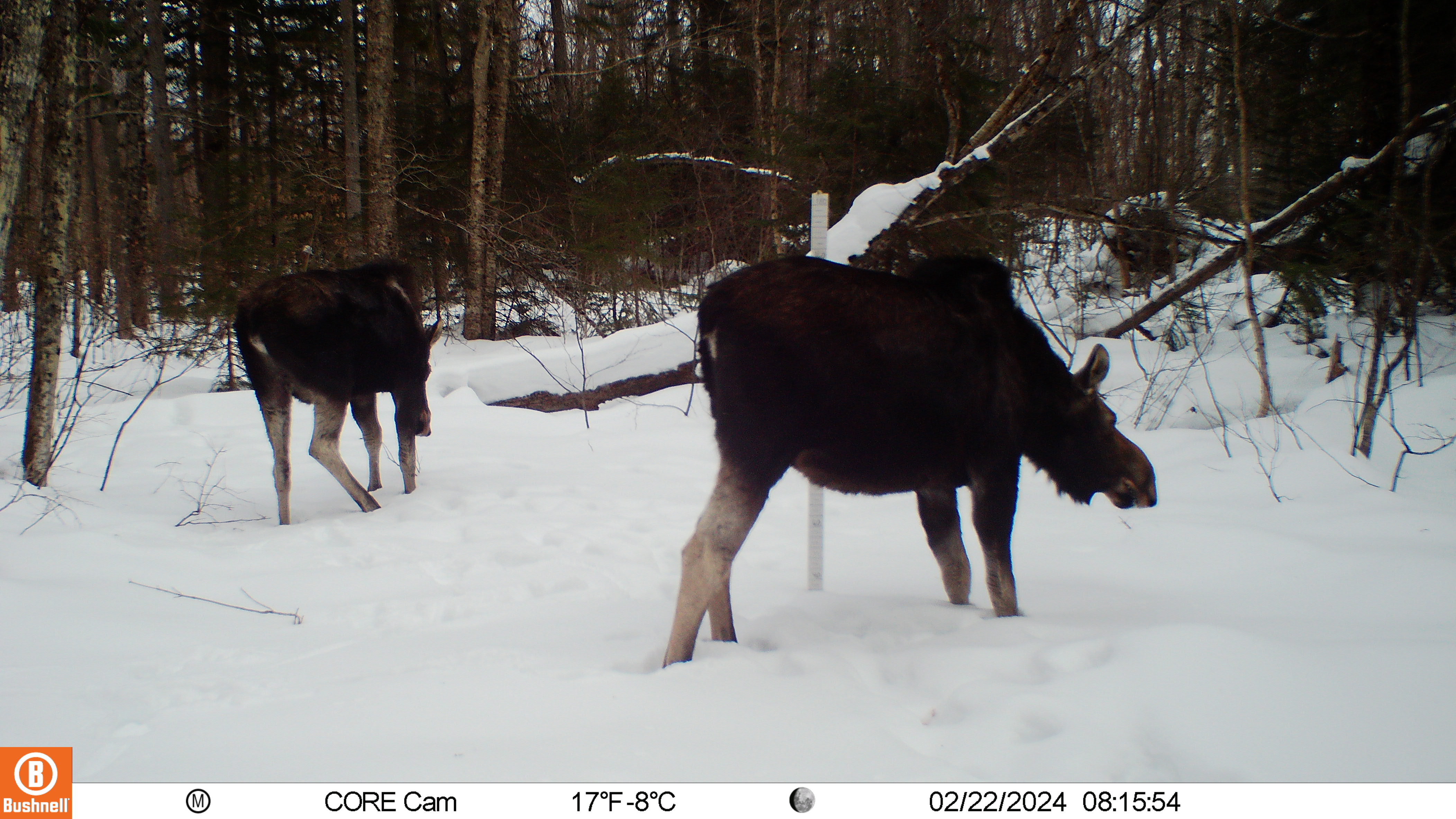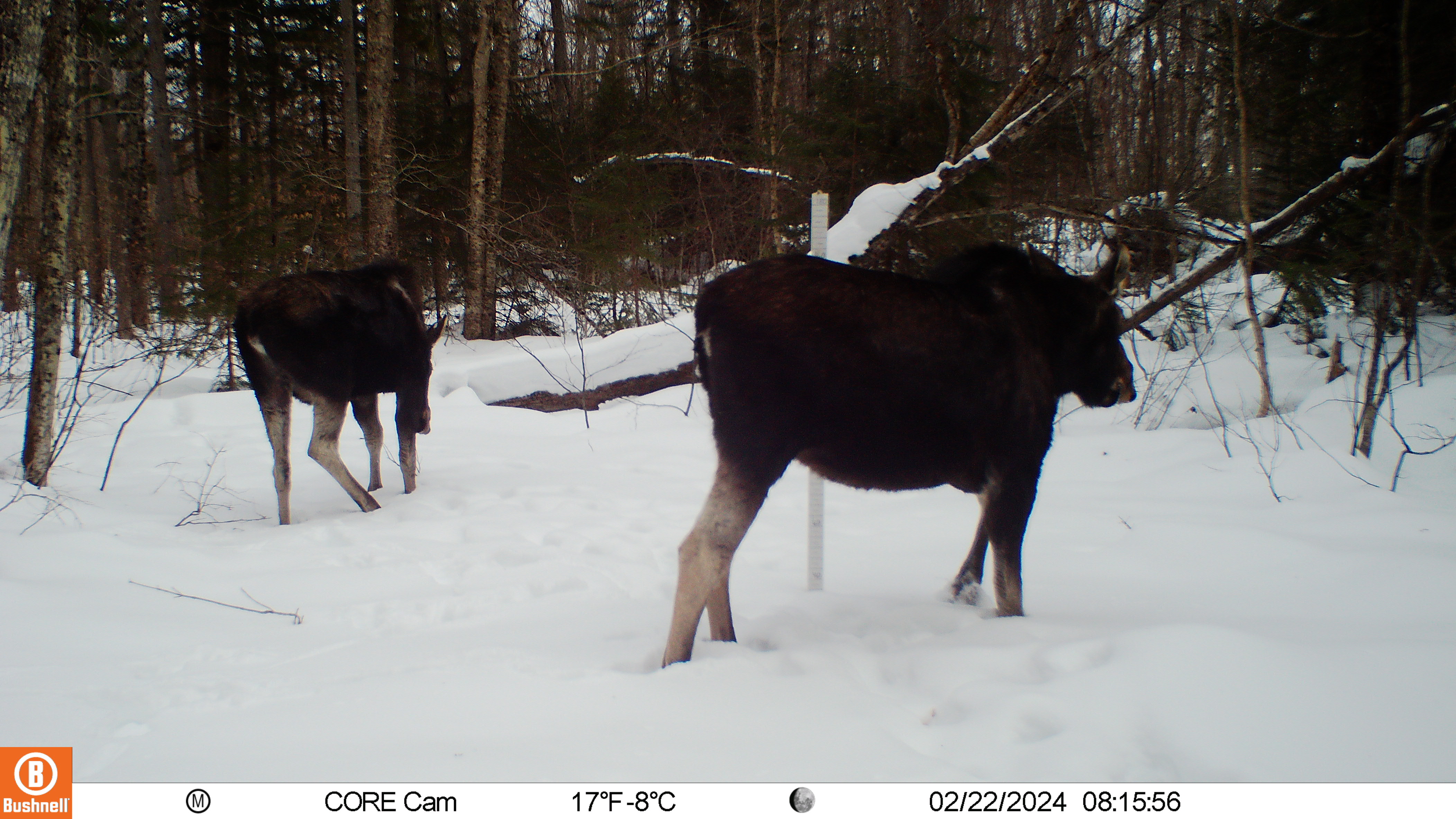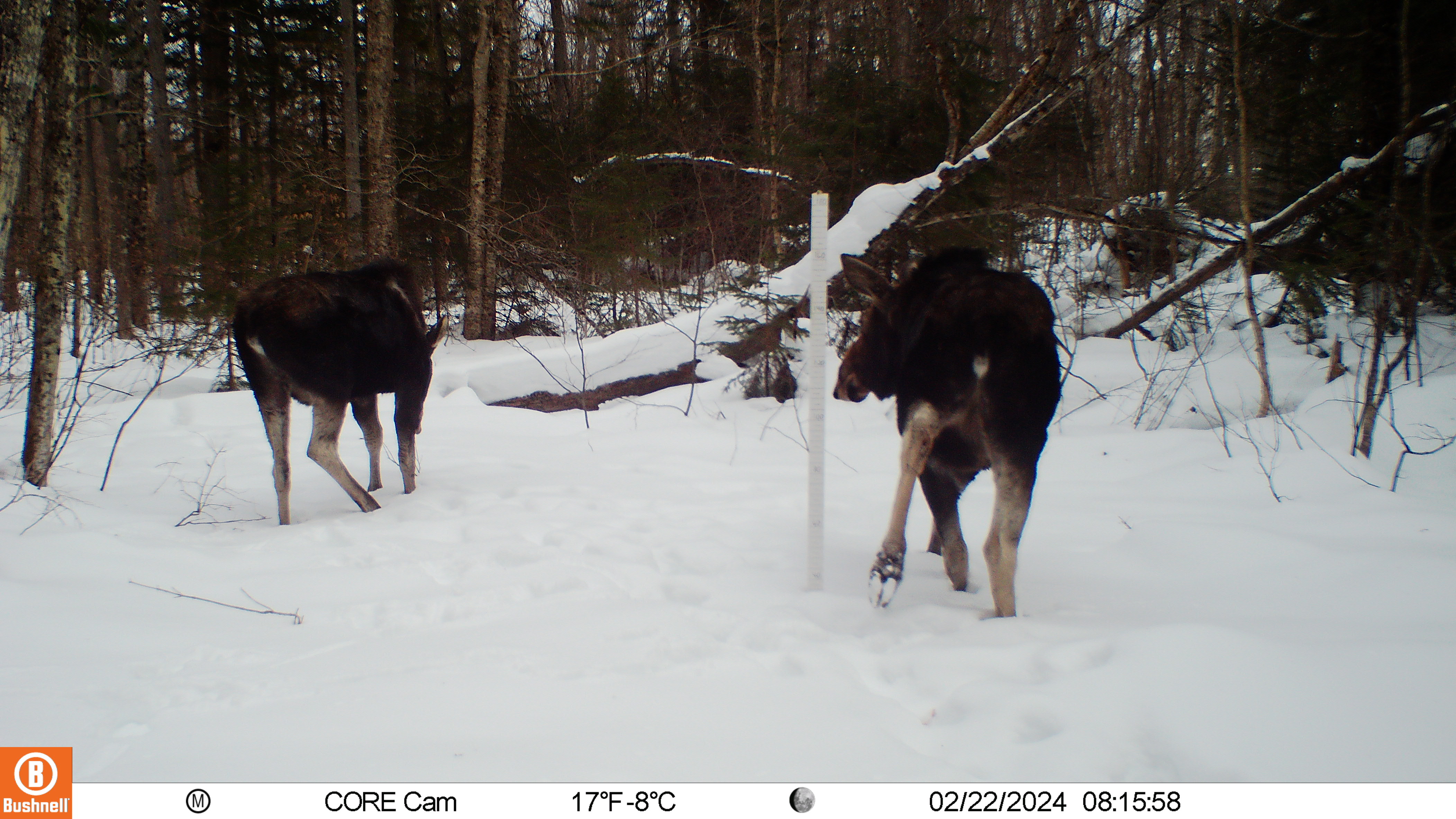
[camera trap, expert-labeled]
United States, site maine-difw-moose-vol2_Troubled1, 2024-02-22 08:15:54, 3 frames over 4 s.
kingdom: Animalia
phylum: Chordata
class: Mammalia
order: Artiodactyla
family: Cervidae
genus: Alces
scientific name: Alces alces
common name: moose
Moose (Alces alces).